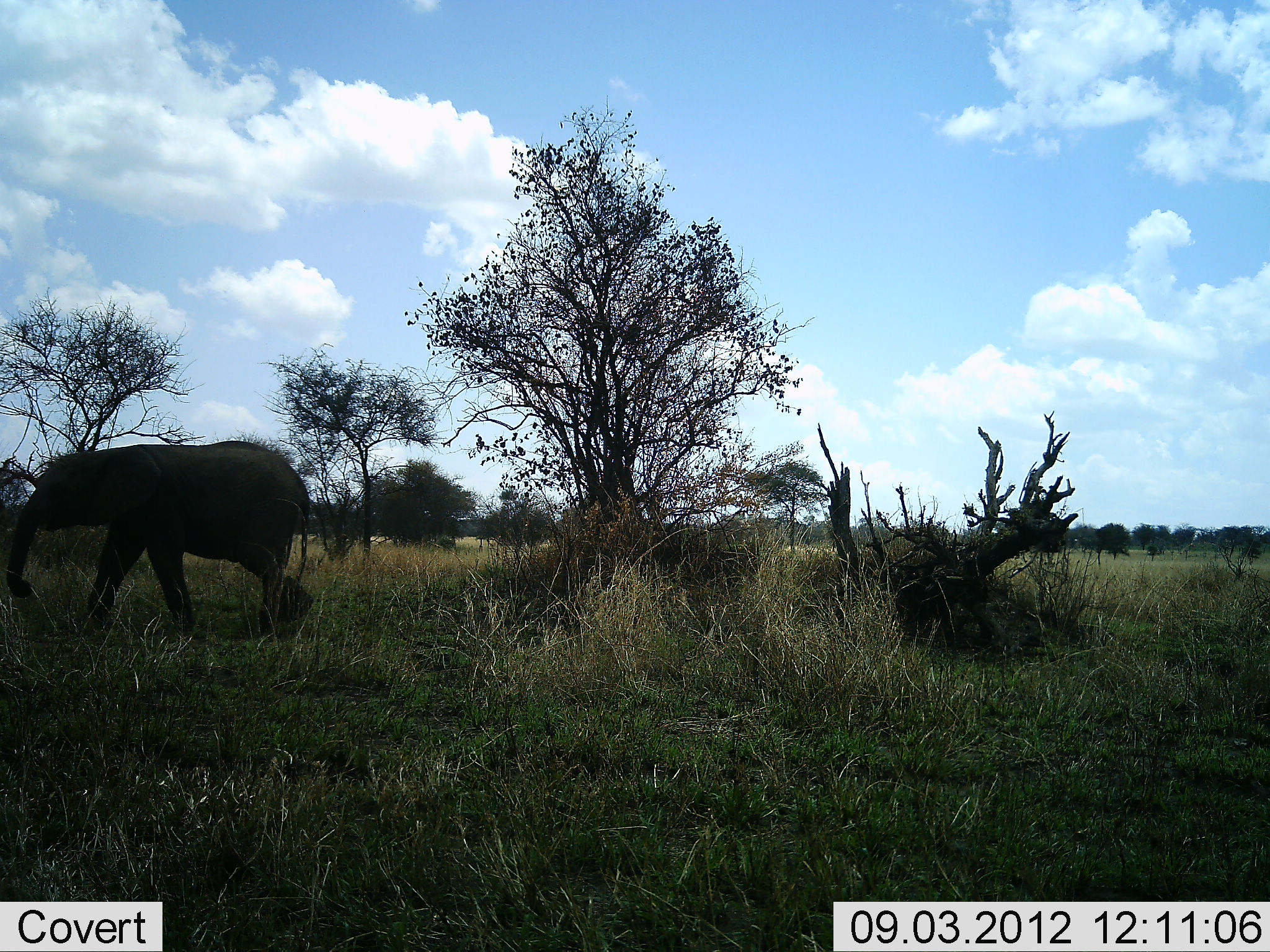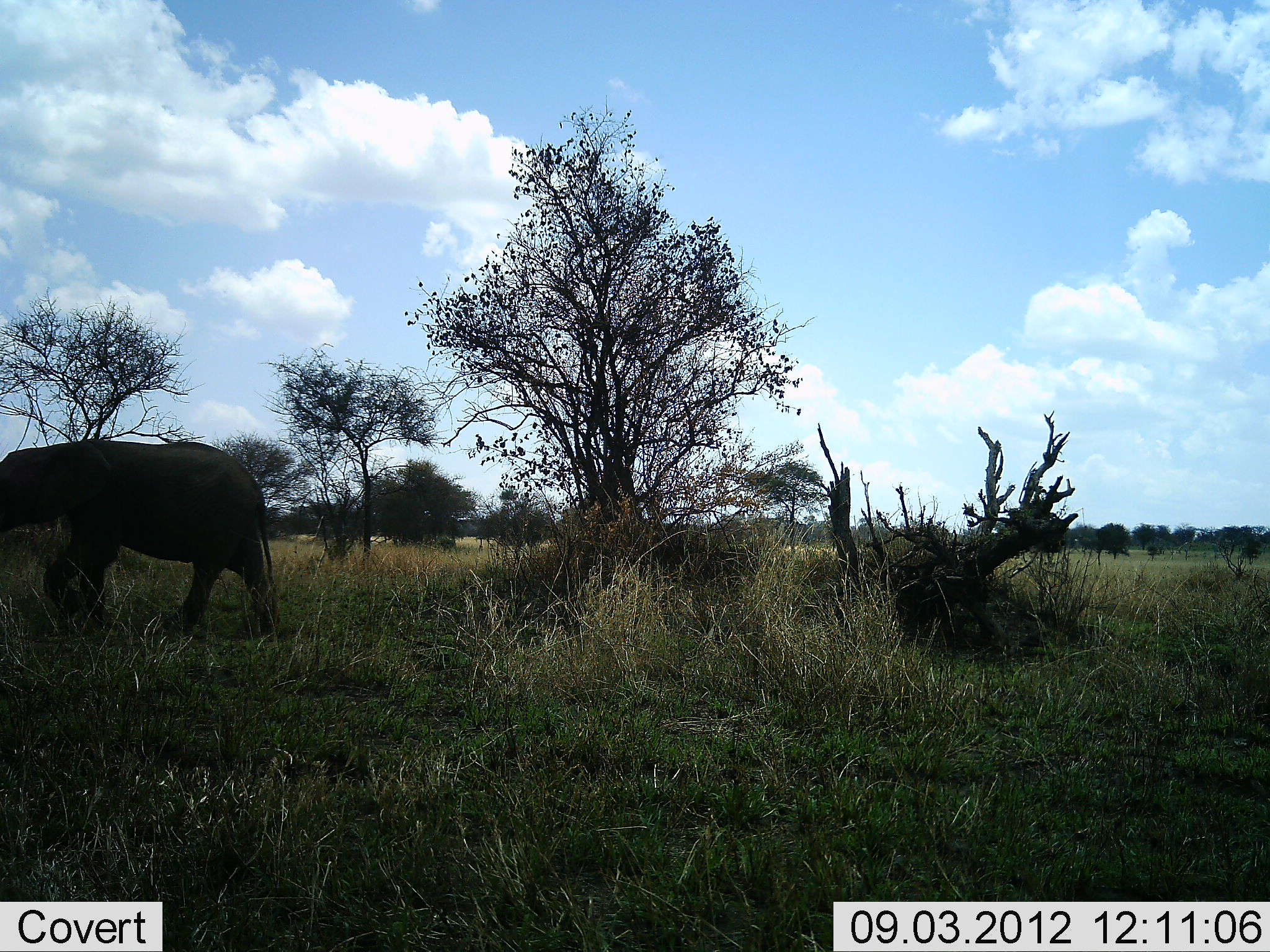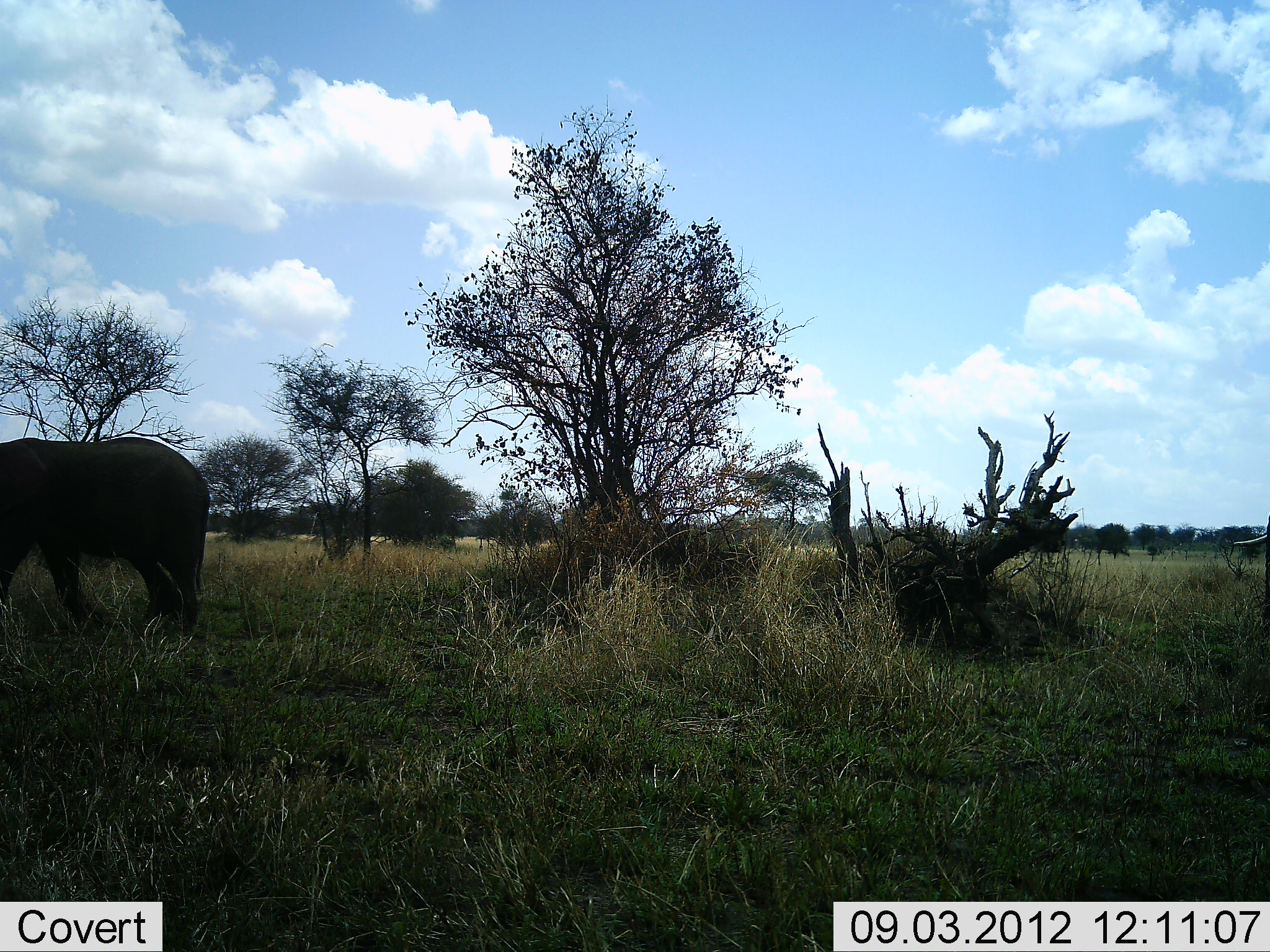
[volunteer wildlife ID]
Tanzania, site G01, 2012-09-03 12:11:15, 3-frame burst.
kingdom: Animalia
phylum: Chordata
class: Mammalia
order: Proboscidea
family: Elephantidae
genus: Loxodonta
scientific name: Loxodonta africana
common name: african bush elephant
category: elephant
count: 1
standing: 0%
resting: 0%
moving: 100%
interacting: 0%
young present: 30%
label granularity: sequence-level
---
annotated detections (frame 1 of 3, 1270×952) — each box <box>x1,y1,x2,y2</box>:
animal: <box>6,440,314,639</box>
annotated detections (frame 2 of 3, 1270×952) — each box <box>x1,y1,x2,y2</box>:
animal: <box>0,439,277,640</box>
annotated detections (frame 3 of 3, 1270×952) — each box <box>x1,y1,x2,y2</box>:
animal: <box>0,440,209,634</box>